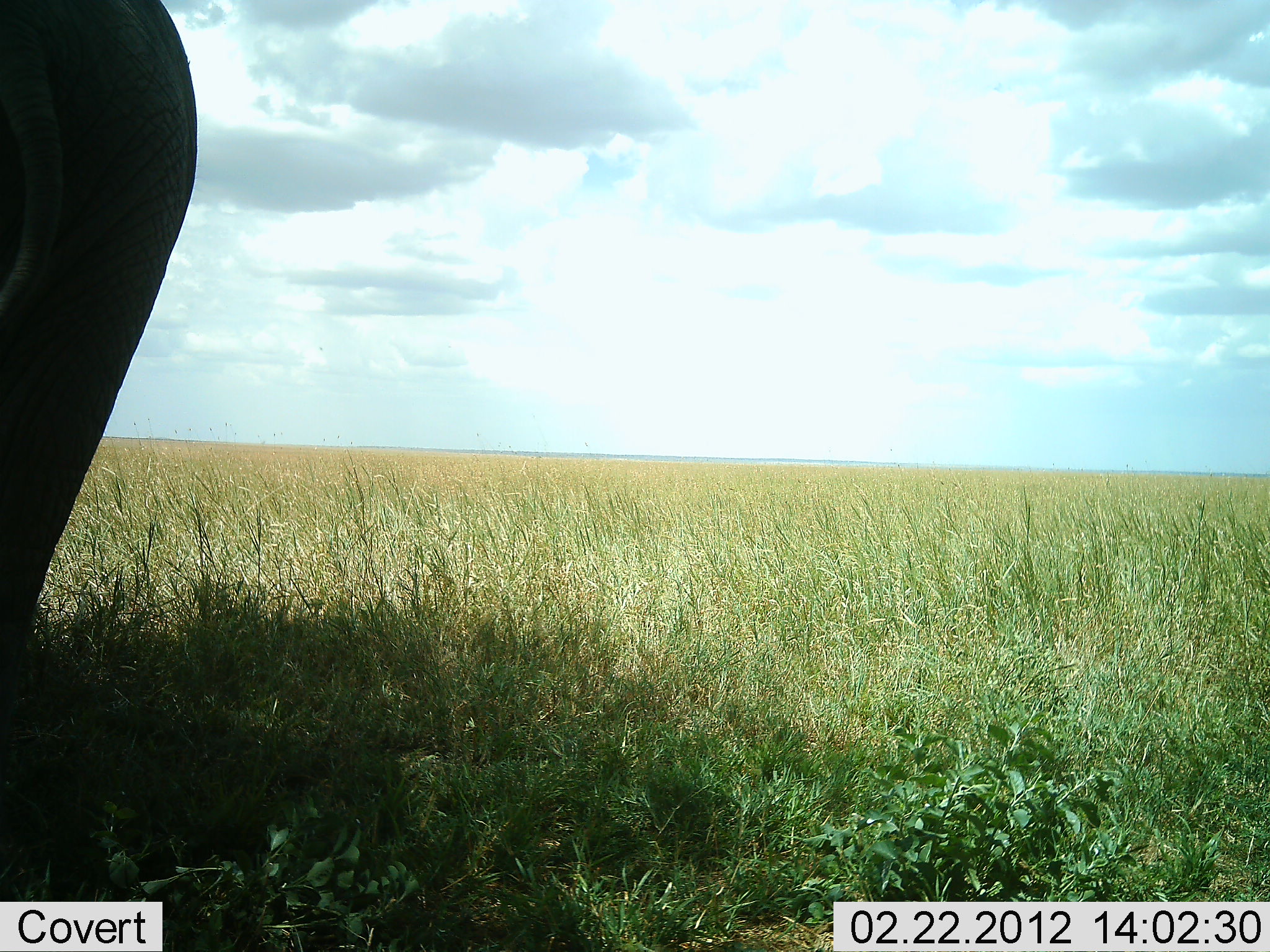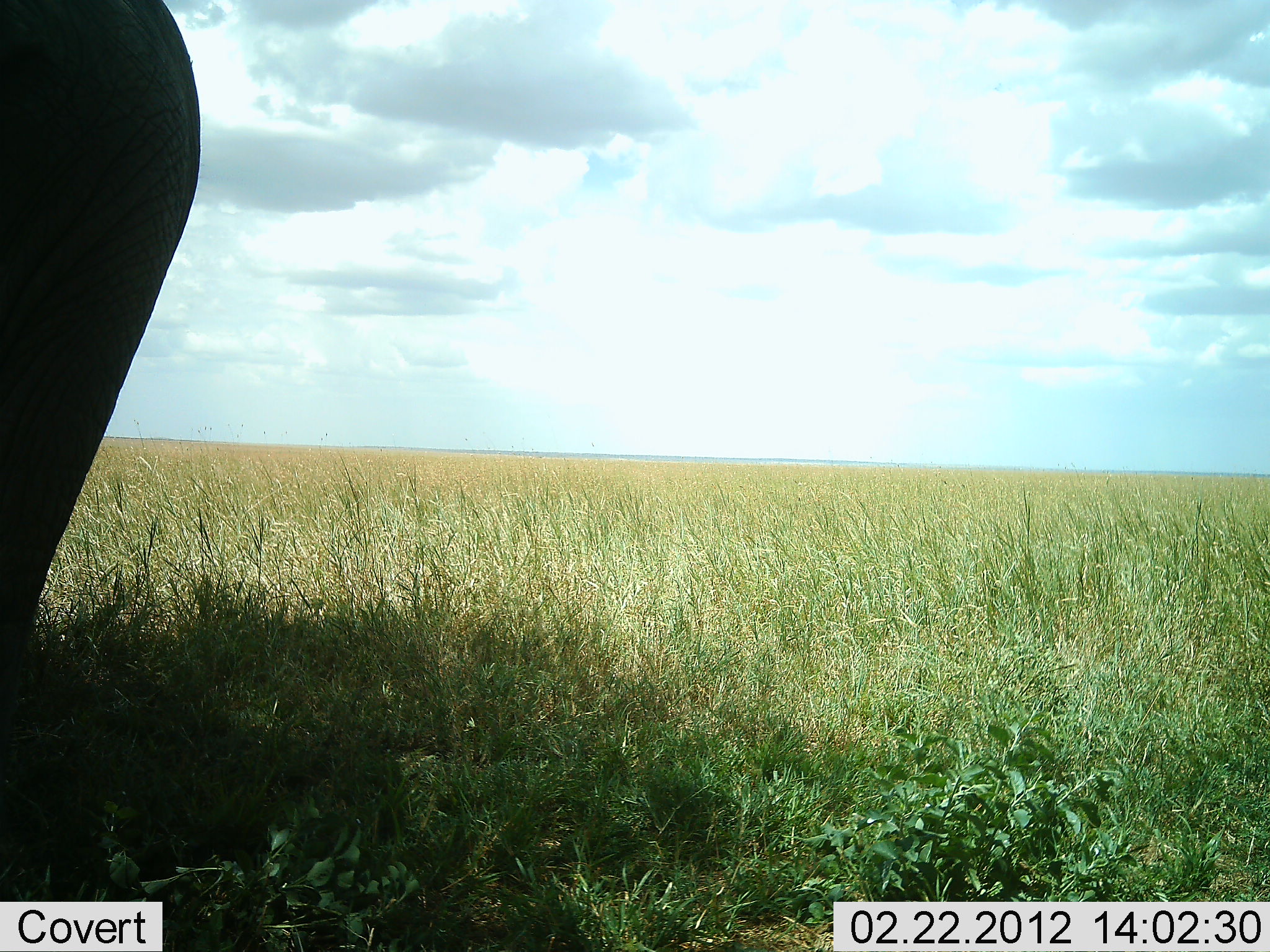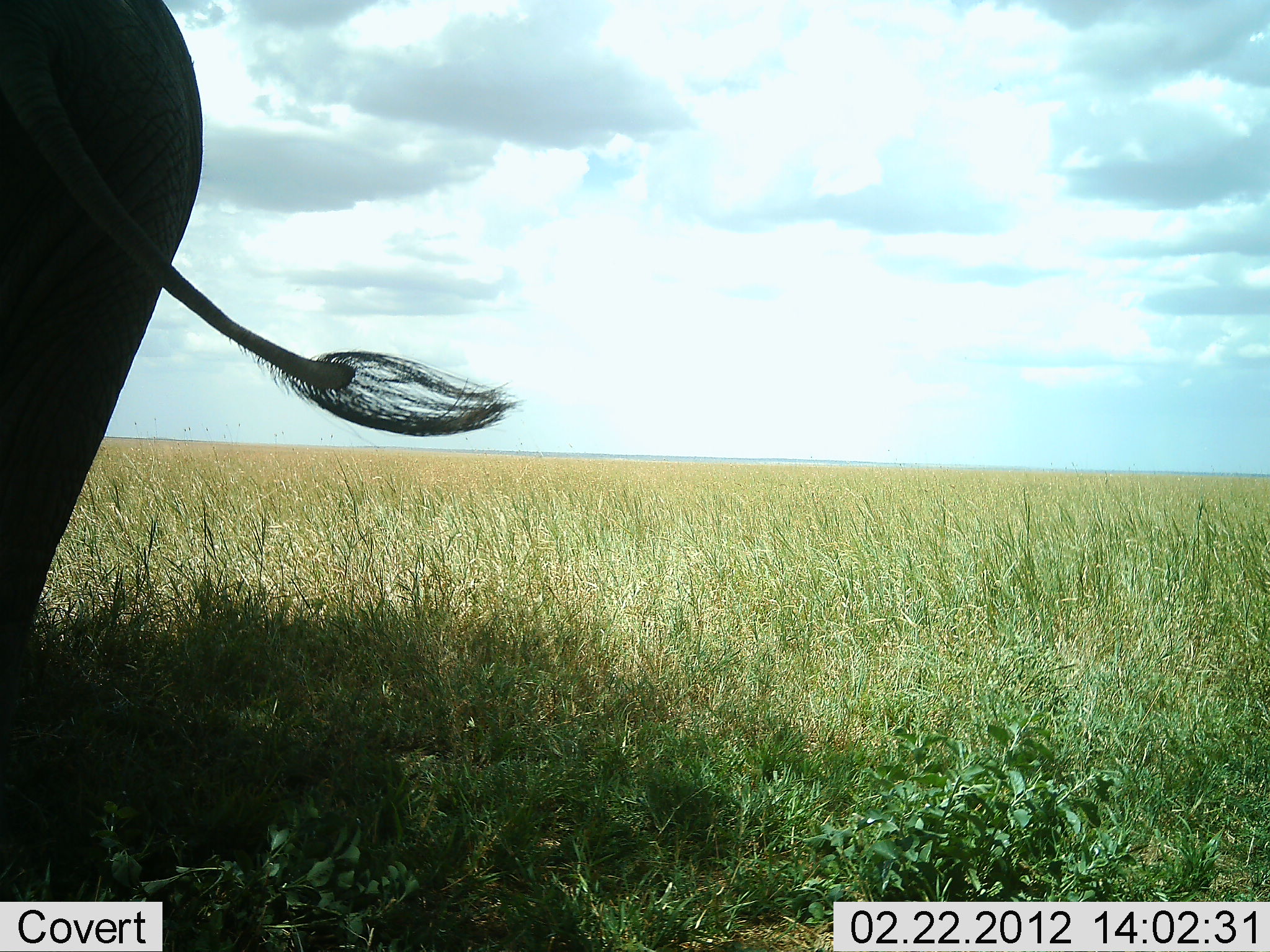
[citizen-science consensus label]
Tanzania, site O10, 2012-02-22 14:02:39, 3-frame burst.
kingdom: Animalia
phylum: Chordata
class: Mammalia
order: Proboscidea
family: Elephantidae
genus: Loxodonta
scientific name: Loxodonta africana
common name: african bush elephant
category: elephant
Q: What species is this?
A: Elephant (african bush elephant) (Loxodonta africana).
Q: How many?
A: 1.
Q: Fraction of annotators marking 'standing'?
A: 100%.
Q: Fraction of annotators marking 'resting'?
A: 10%.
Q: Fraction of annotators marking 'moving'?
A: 0%.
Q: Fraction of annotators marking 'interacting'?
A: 0%.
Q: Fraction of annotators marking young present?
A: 0%.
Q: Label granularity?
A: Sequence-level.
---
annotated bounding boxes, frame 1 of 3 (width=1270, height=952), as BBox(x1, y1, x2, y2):
animal: BBox(0, 3, 199, 760)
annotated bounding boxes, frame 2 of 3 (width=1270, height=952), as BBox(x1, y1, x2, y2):
animal: BBox(0, 0, 202, 760)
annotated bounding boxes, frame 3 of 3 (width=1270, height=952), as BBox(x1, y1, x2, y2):
animal: BBox(0, 0, 523, 760)